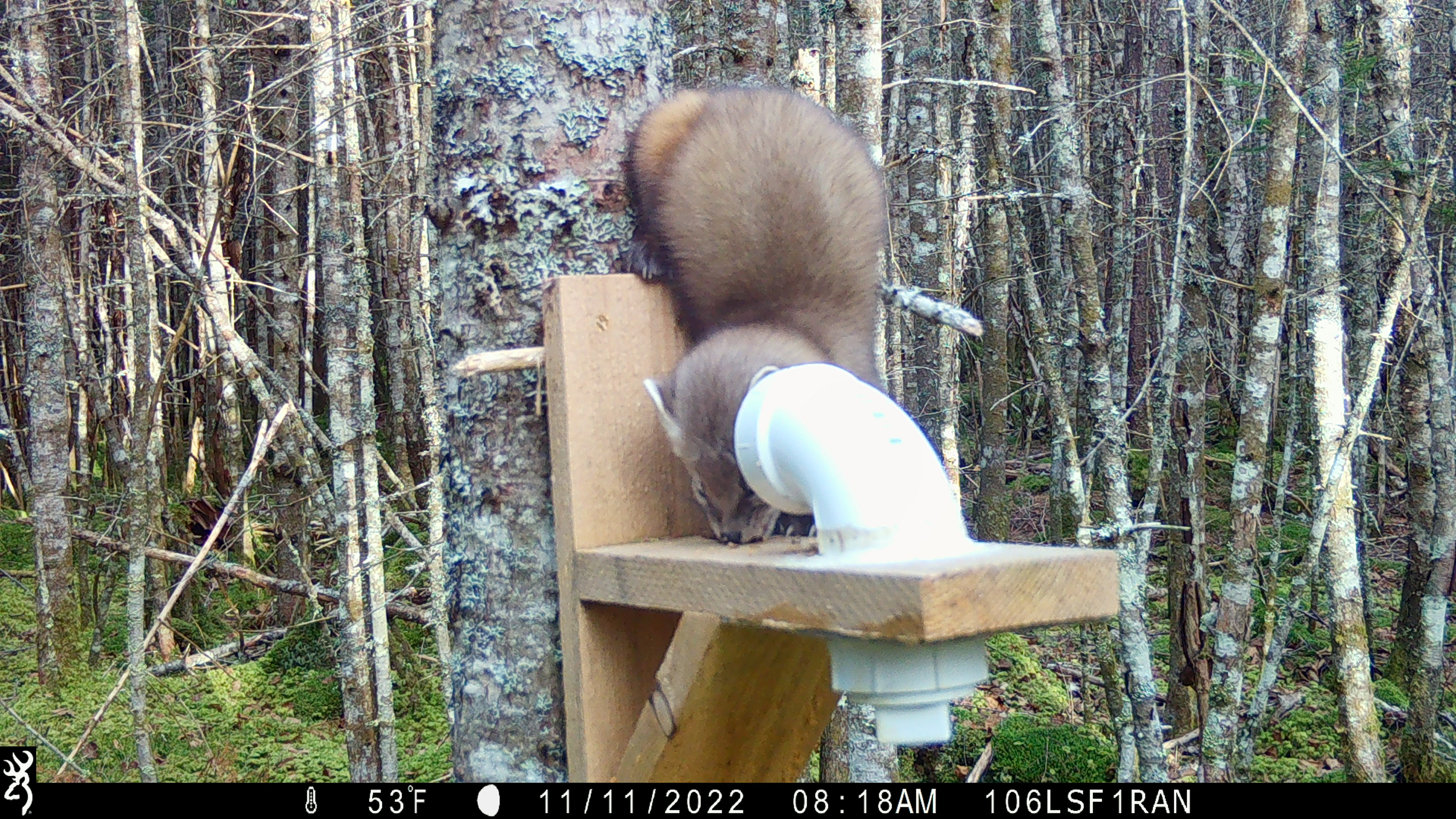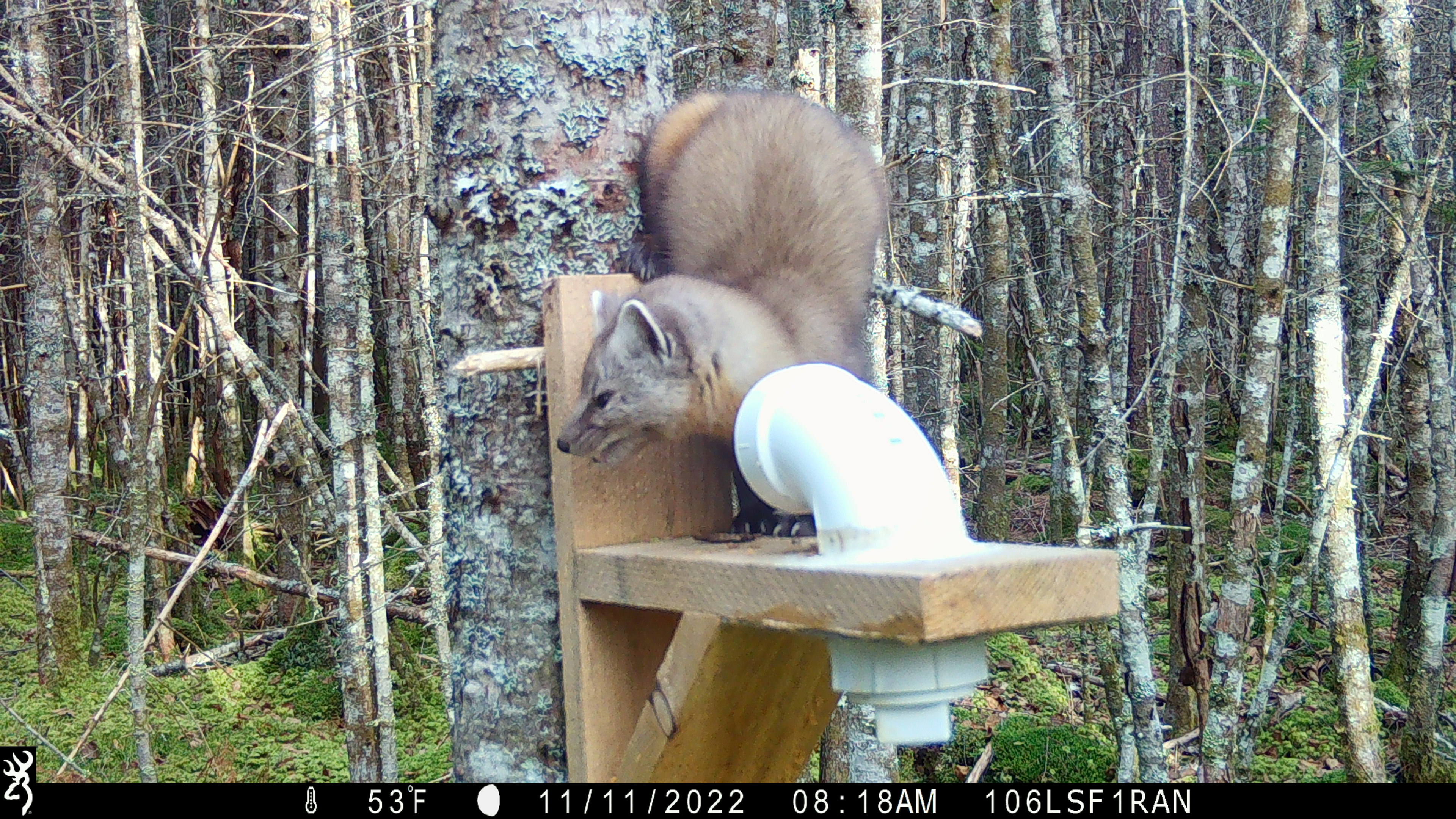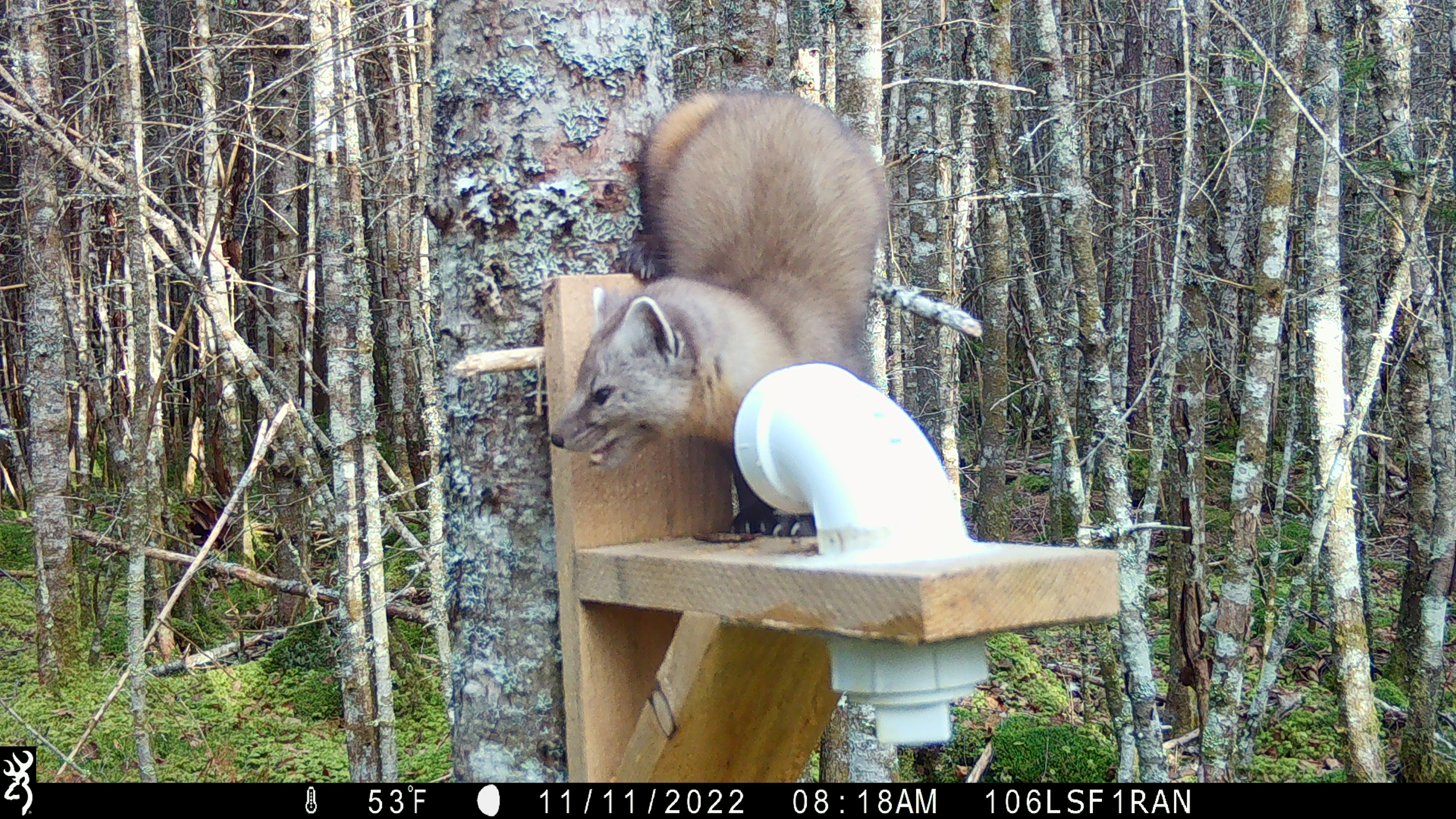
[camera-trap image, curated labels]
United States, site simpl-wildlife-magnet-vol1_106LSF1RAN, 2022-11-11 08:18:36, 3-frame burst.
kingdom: Animalia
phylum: Chordata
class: Mammalia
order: Carnivora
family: Mustelidae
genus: Martes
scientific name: Martes americana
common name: american marten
American marten (Martes americana).